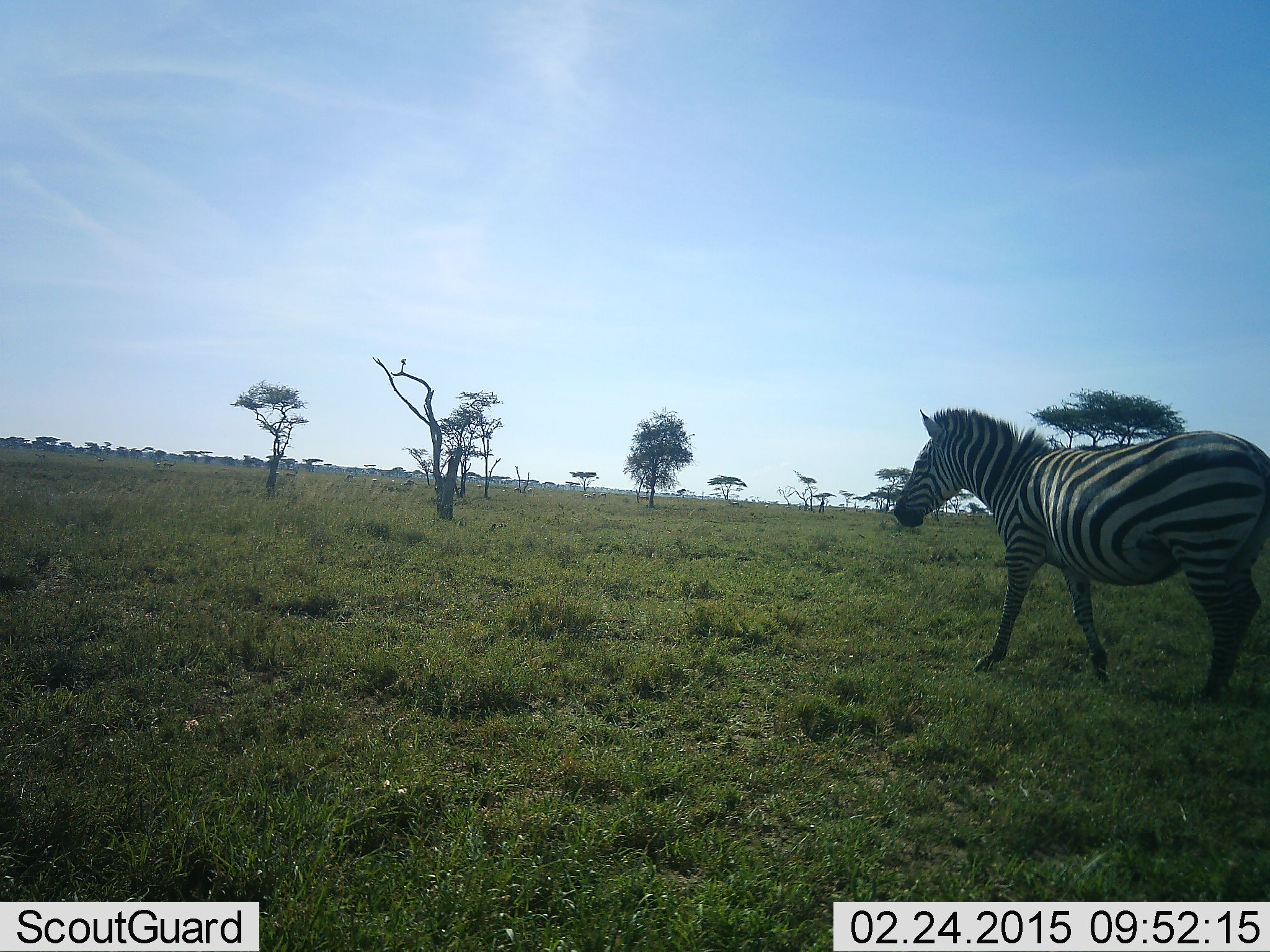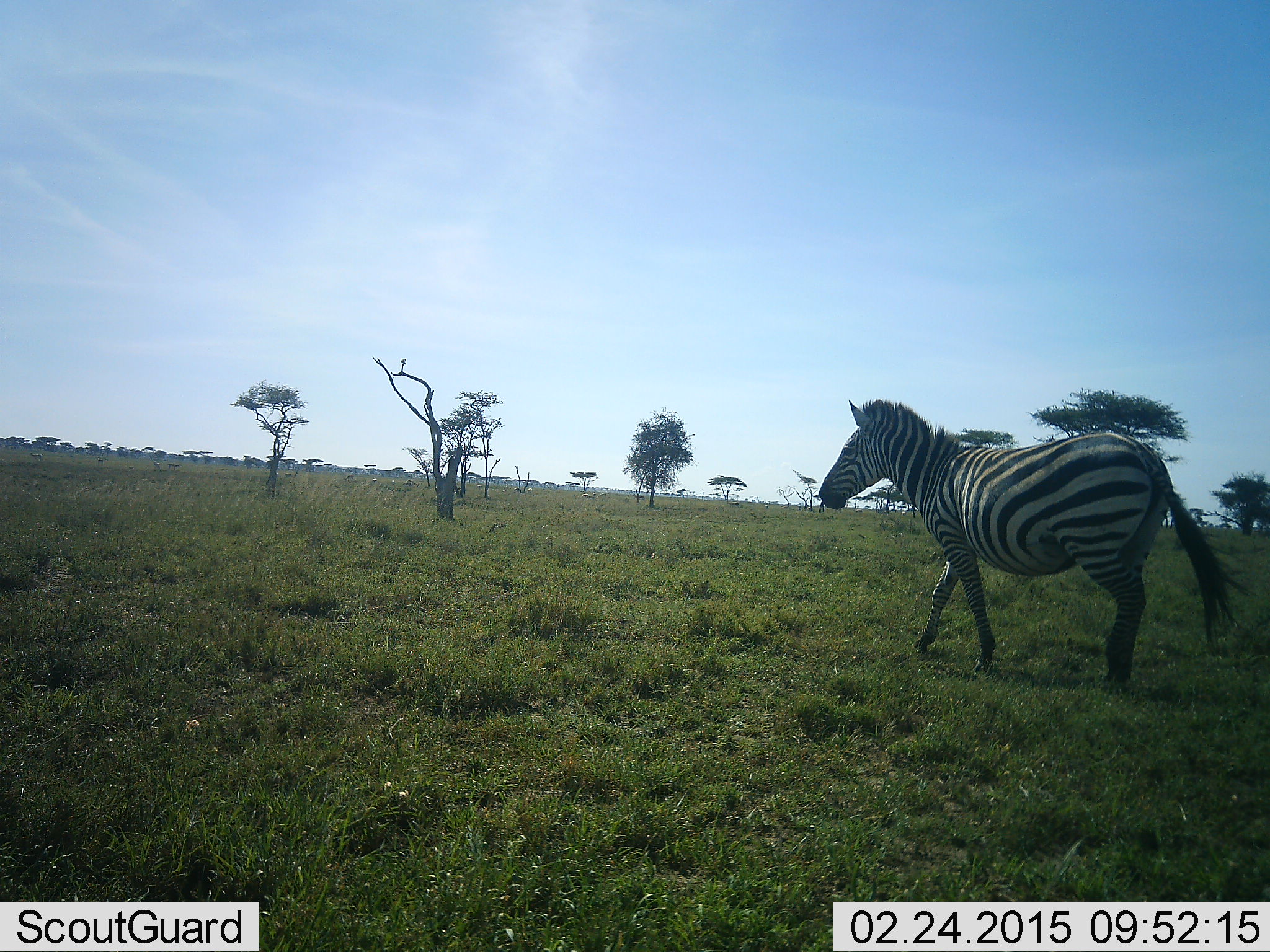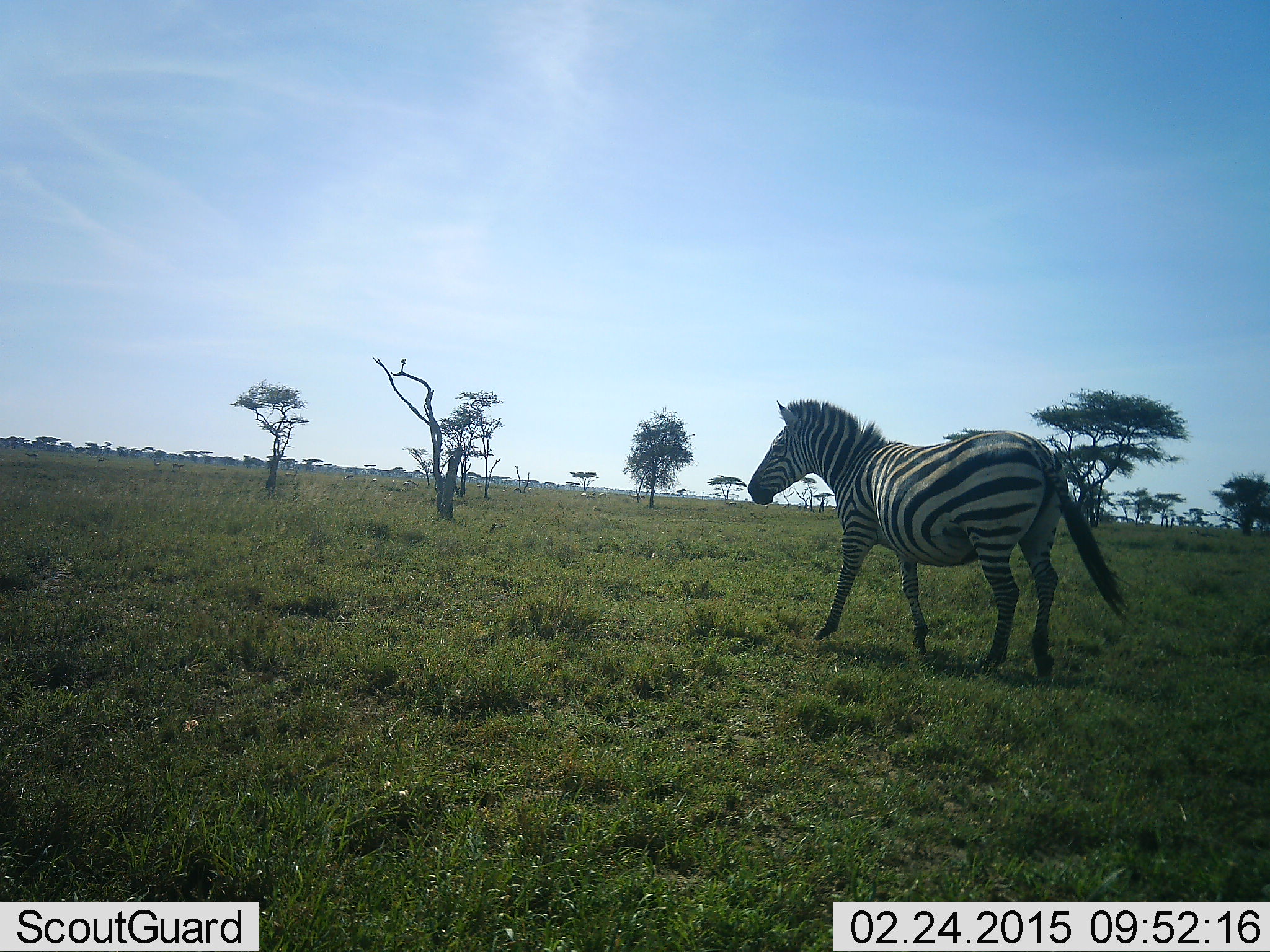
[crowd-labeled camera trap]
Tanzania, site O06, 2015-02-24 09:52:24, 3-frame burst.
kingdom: Animalia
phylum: Chordata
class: Mammalia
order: Perissodactyla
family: Equidae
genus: Equus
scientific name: Equus quagga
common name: plains zebra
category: zebra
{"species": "zebra (plains zebra) (Equus quagga)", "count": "1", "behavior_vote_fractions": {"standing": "10%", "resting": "10%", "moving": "90%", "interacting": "0%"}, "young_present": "0%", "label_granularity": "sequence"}